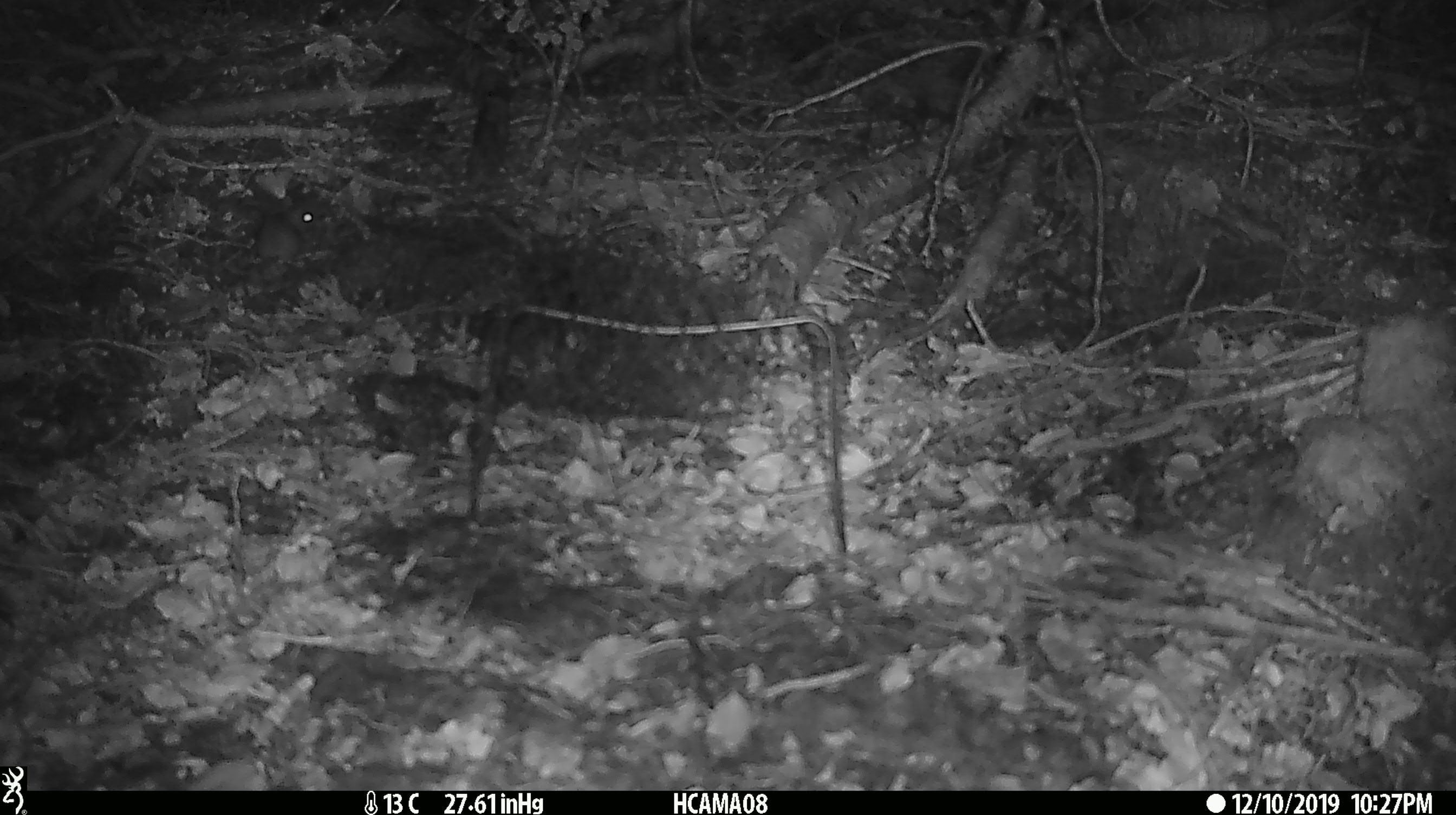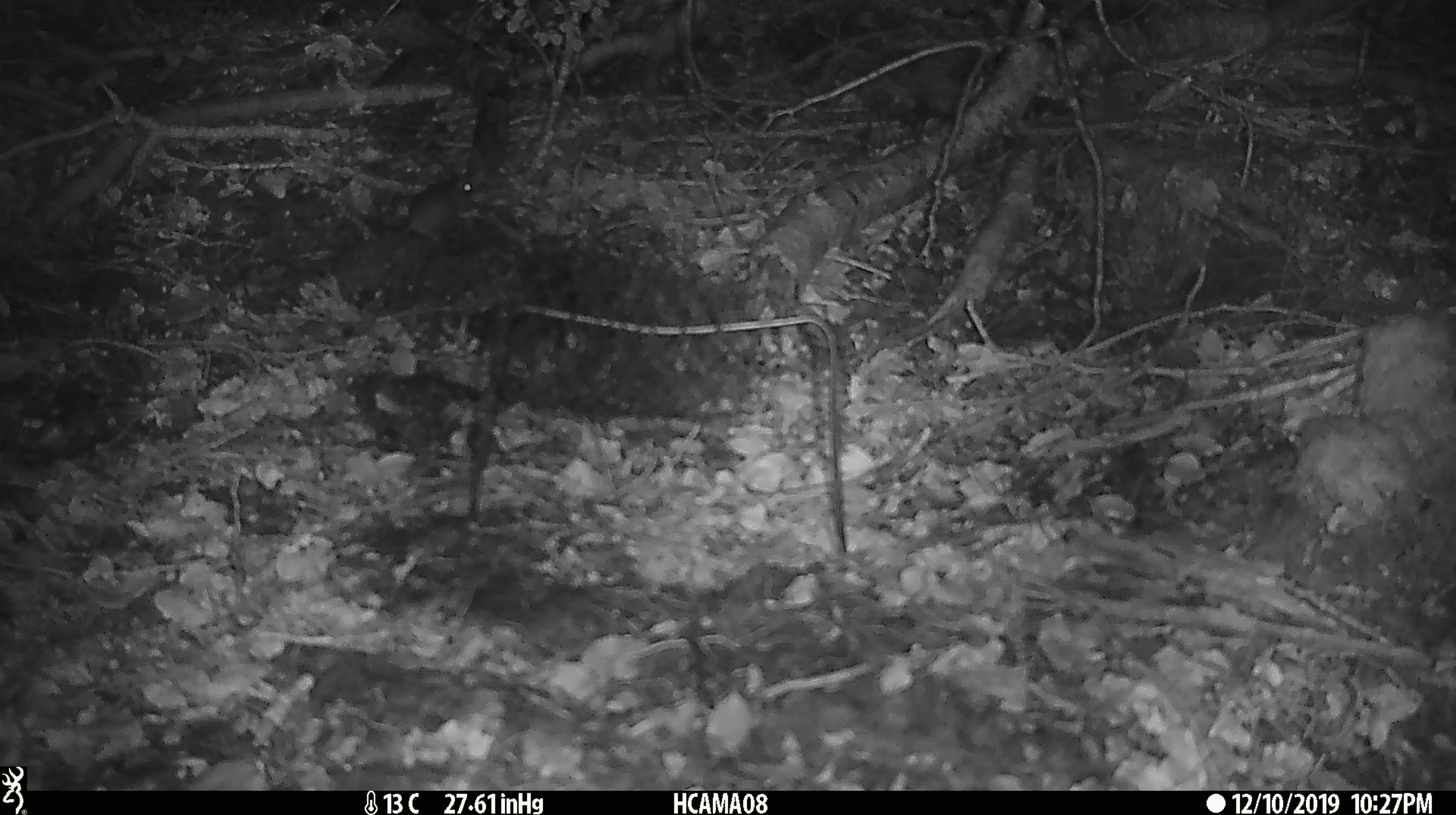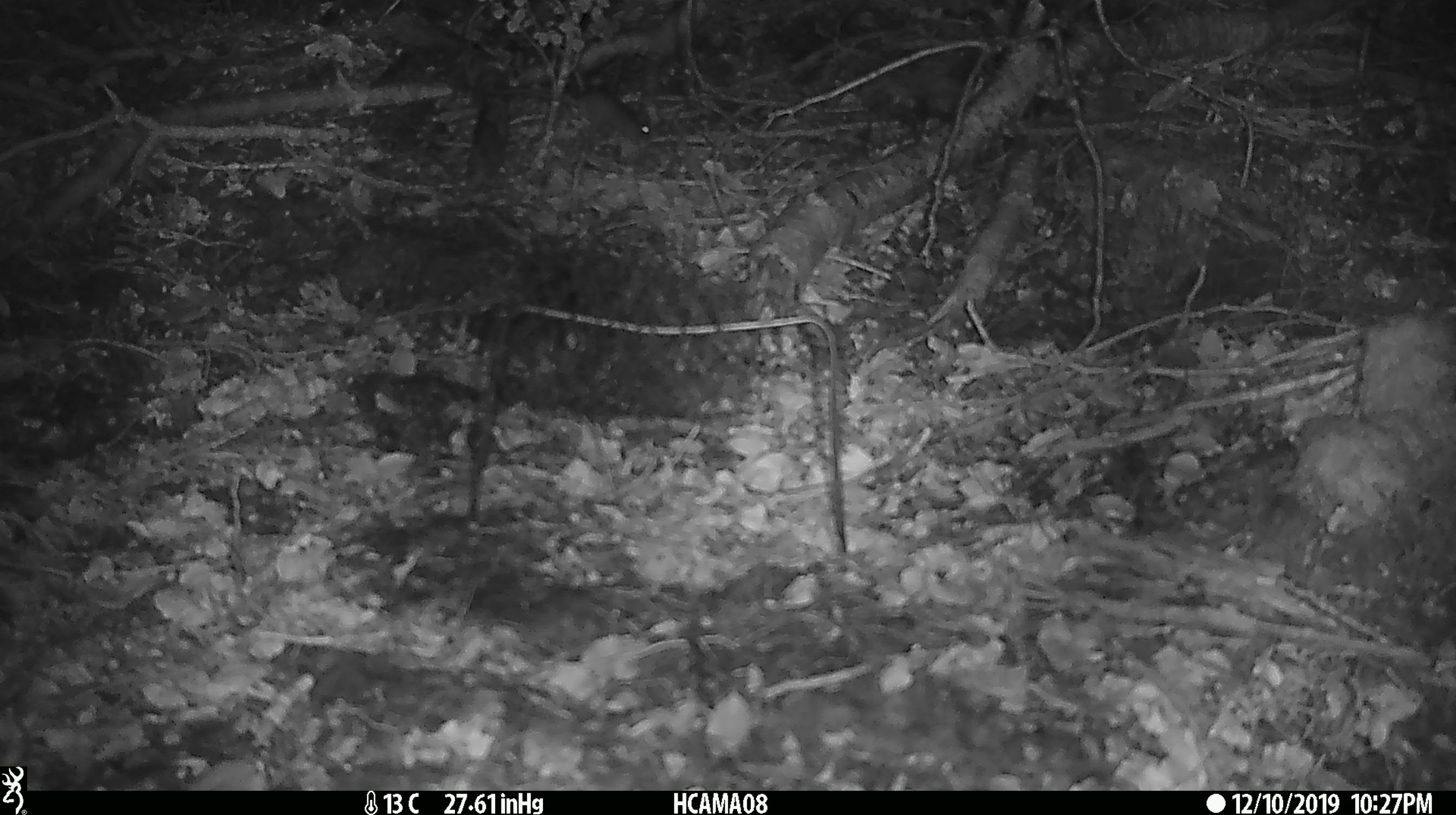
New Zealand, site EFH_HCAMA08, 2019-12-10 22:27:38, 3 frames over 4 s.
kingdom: Animalia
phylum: Chordata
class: Mammalia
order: Rodentia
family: Muridae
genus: Mus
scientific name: Mus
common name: mouse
Mouse (Mus).